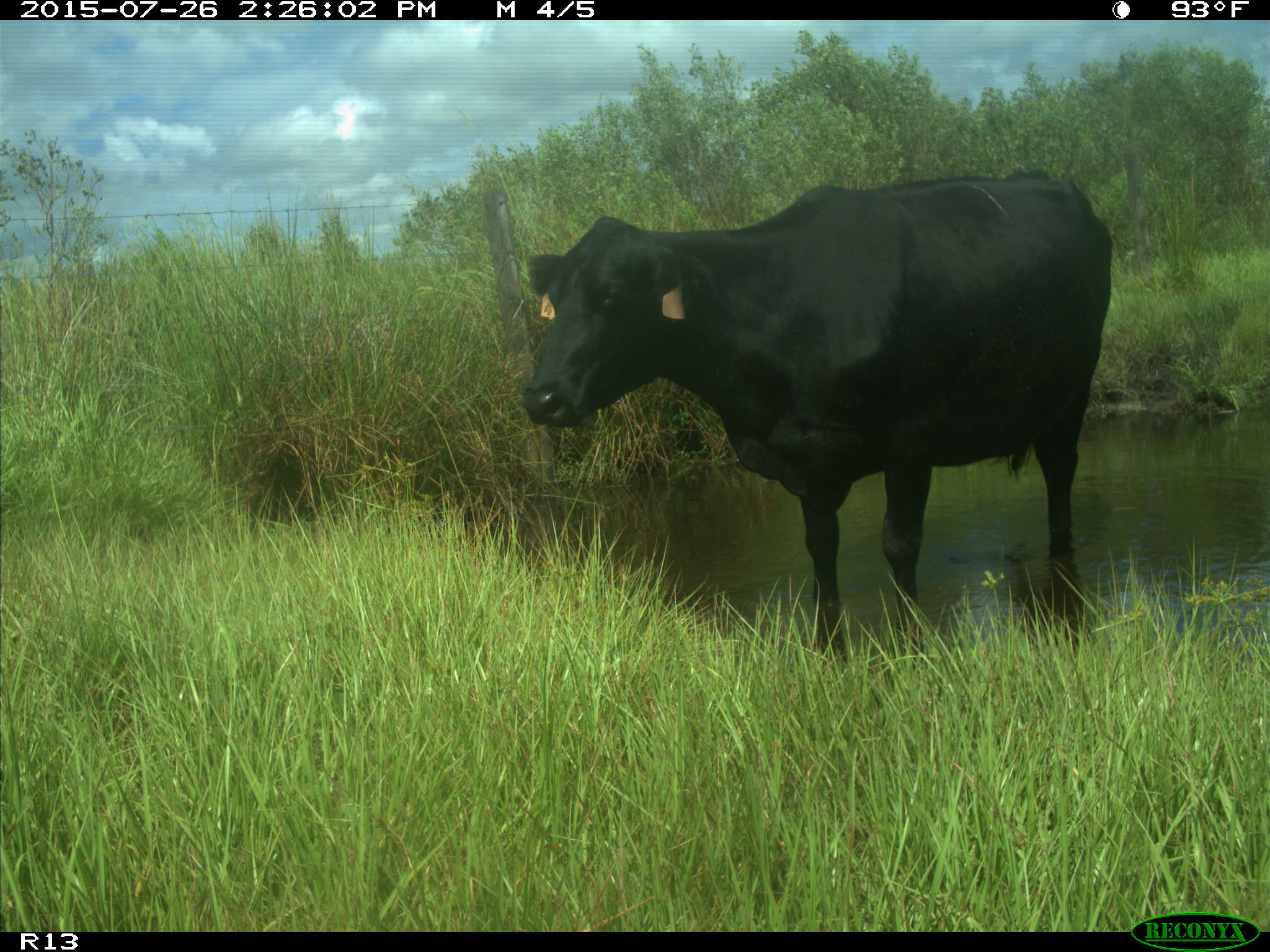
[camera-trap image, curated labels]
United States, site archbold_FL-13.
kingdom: Animalia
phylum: Chordata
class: Mammalia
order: Artiodactyla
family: Bovidae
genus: Bos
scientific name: Bos taurus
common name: domestic cow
Bos taurus (domestic cow).